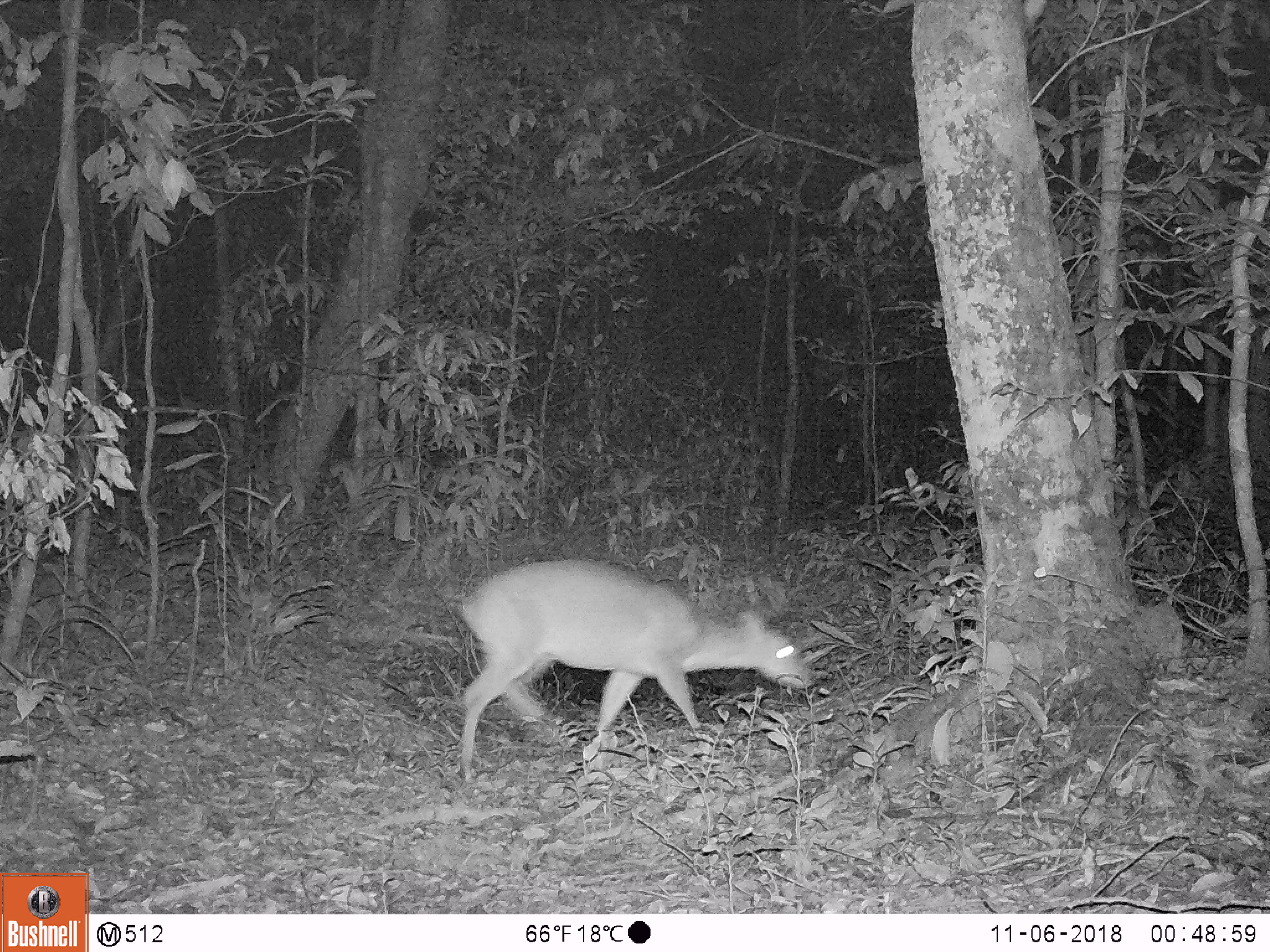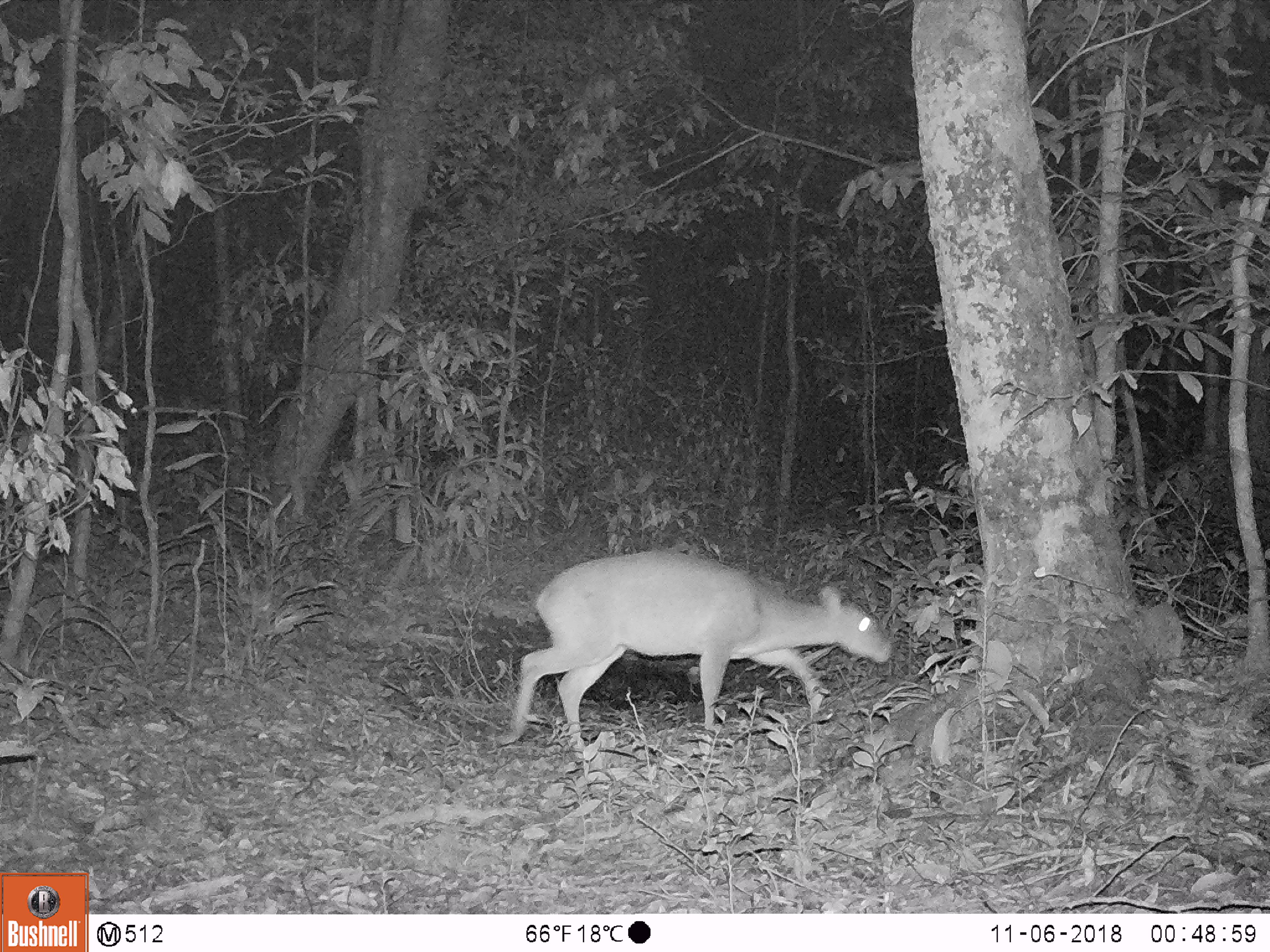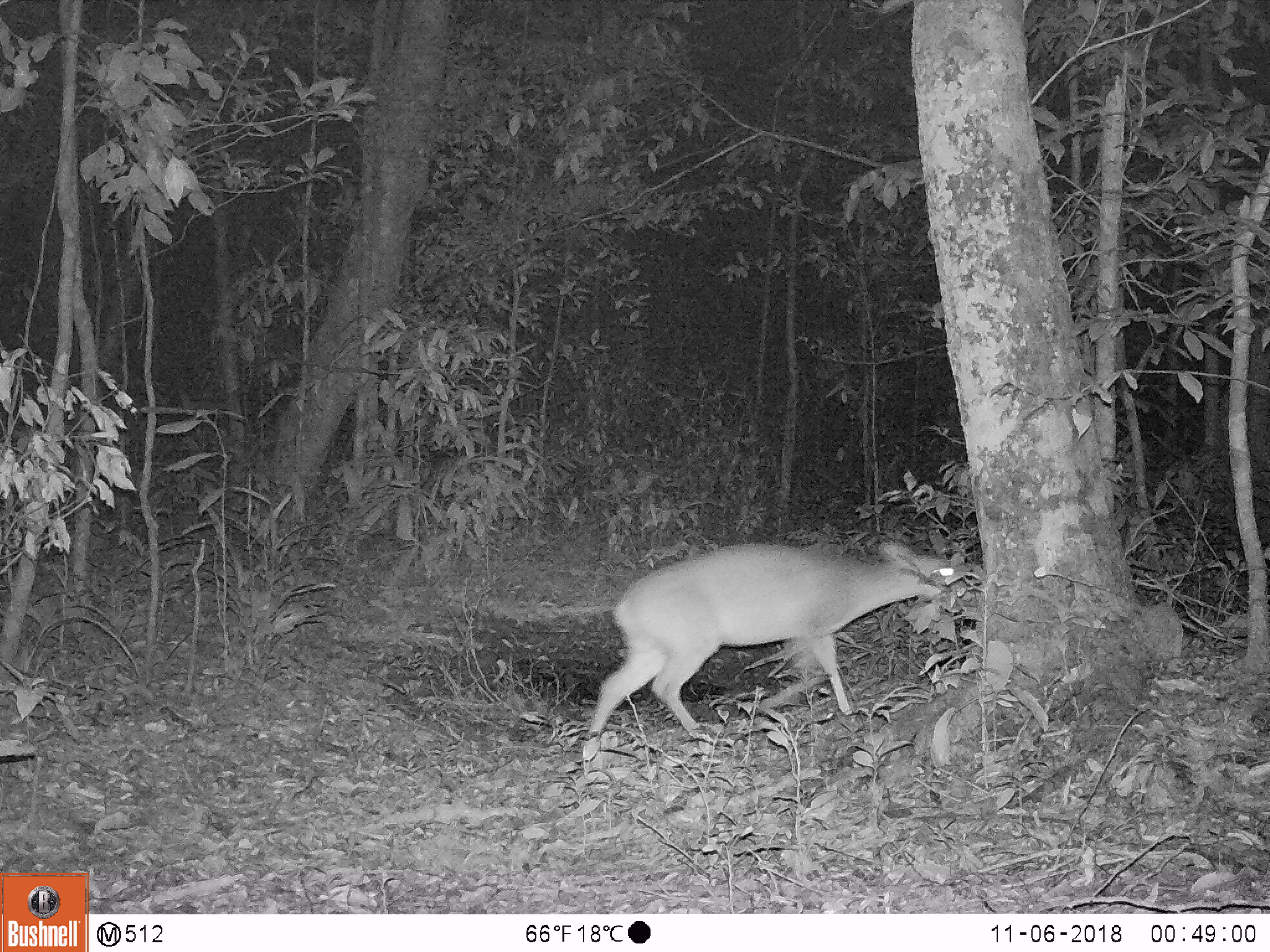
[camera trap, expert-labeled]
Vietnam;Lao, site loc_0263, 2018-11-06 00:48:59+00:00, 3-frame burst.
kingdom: Animalia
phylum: Chordata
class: Mammalia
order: Artiodactyla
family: Cervidae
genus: Muntiacus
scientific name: Muntiacus vuquangensis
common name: large-antlered muntjac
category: large antlered muntjac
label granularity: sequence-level